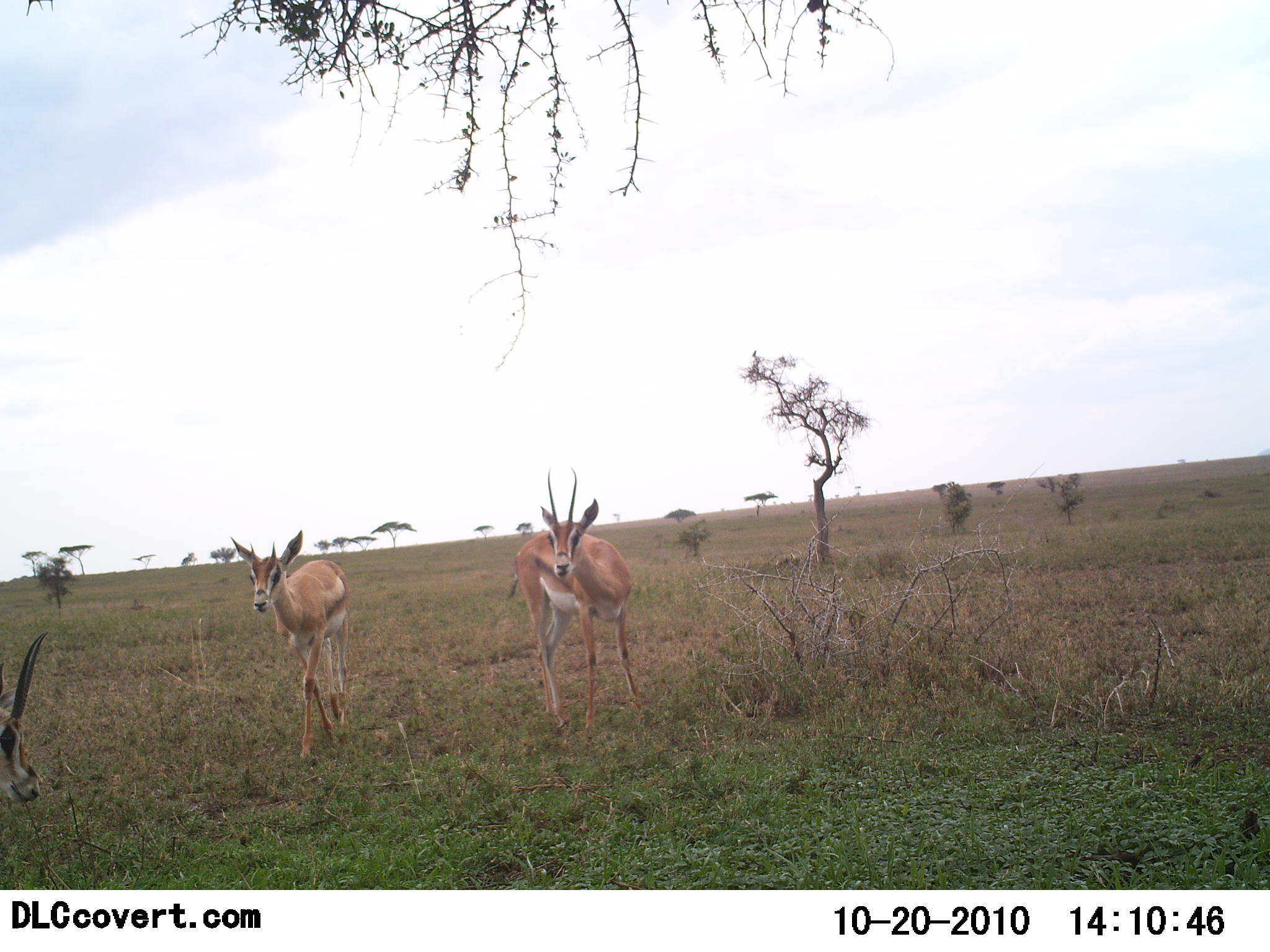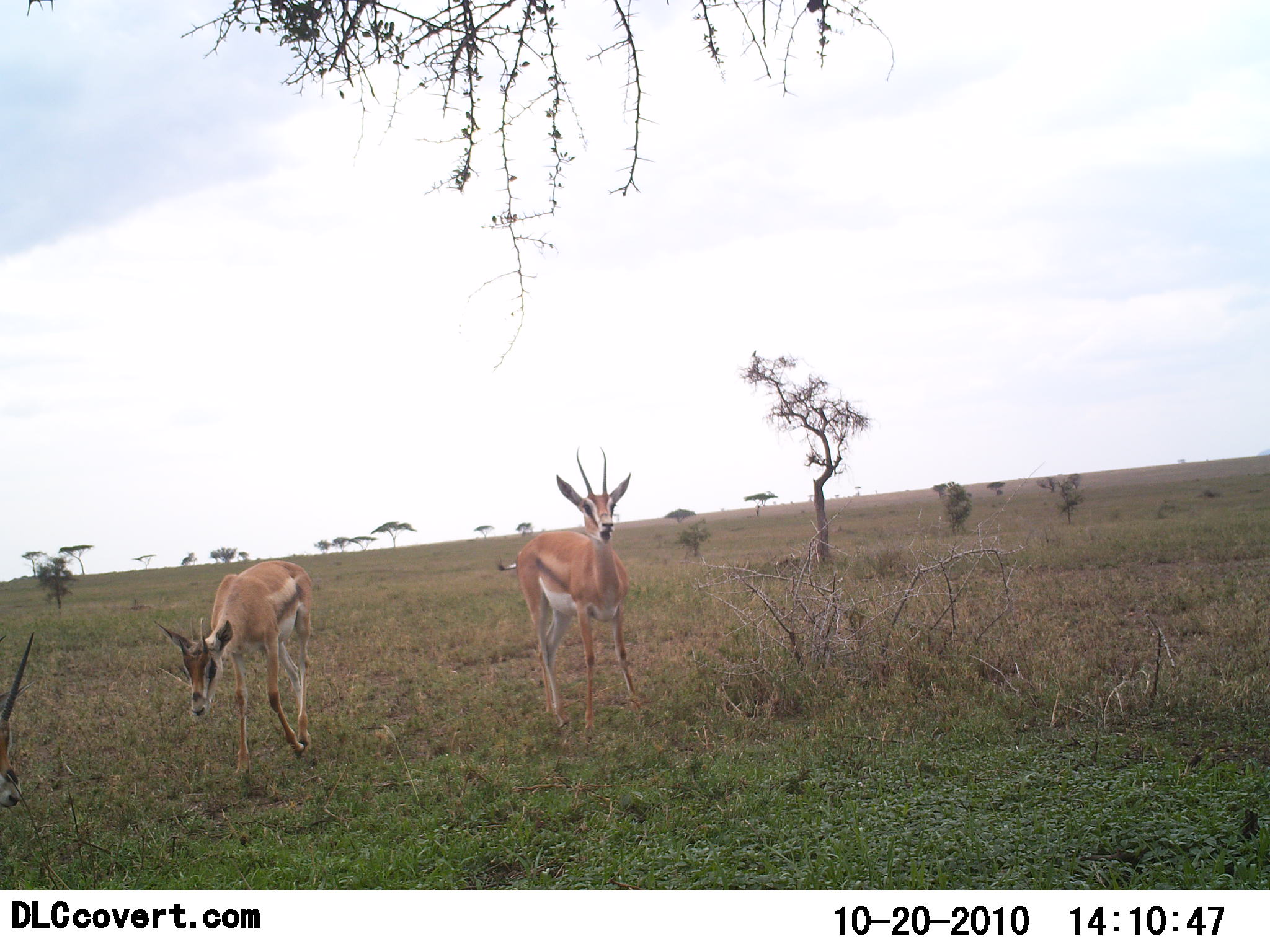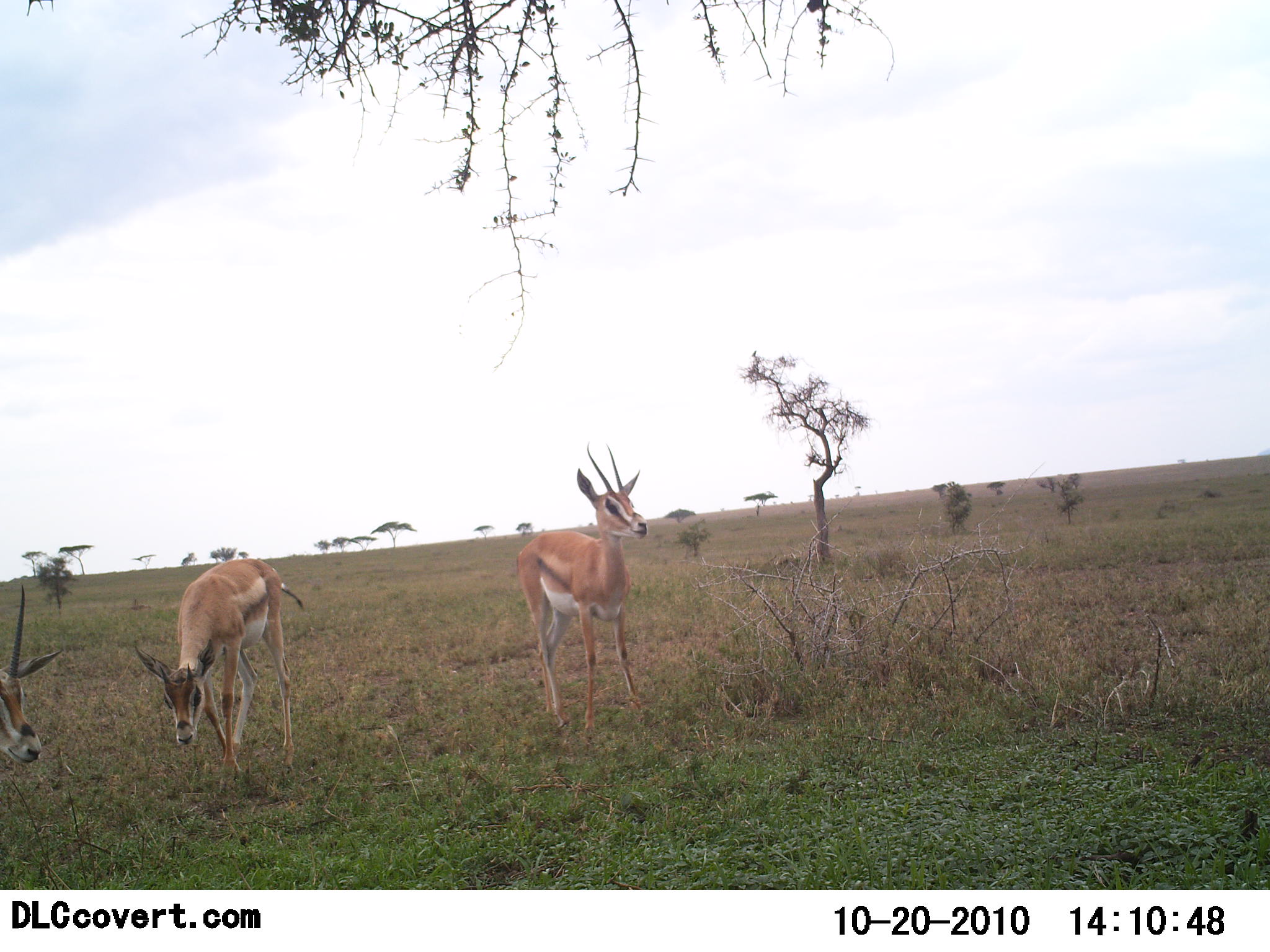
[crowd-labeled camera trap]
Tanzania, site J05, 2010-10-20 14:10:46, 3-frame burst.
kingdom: Animalia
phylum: Chordata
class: Mammalia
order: Artiodactyla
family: Bovidae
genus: Nanger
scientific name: Nanger granti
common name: grant's gazelle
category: gazellegrants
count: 3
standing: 87%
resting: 7%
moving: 47%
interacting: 7%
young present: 0%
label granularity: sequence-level